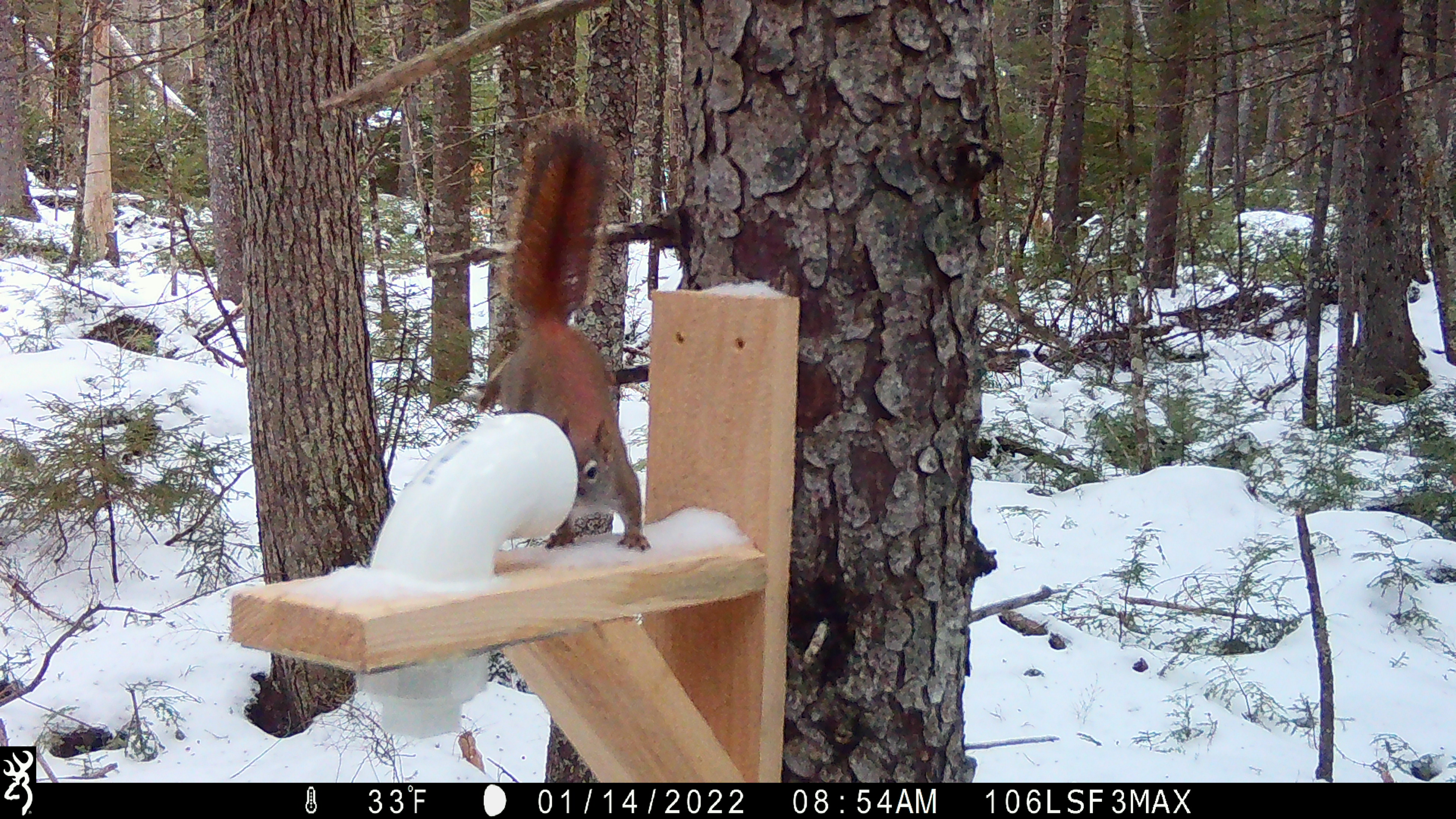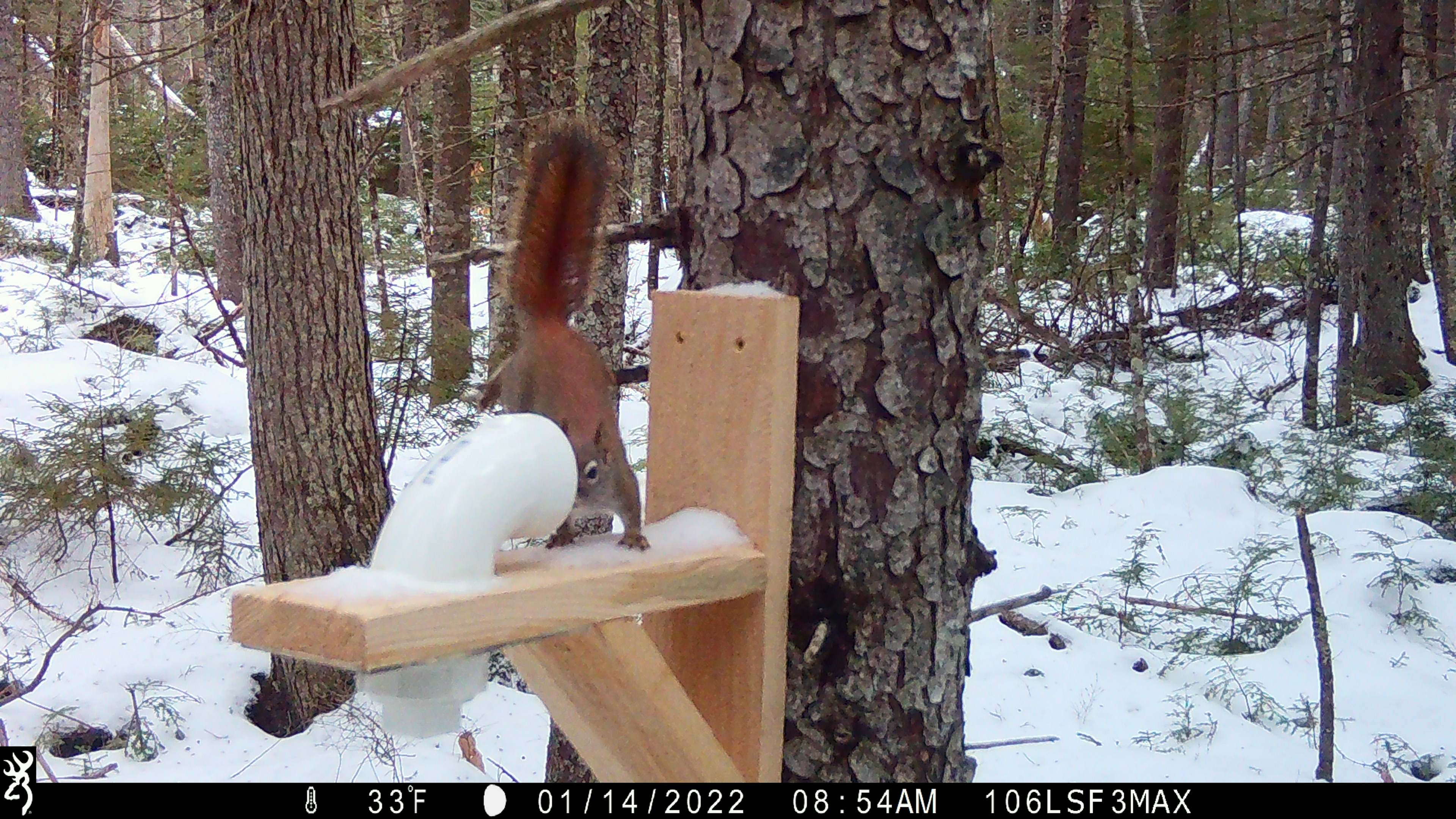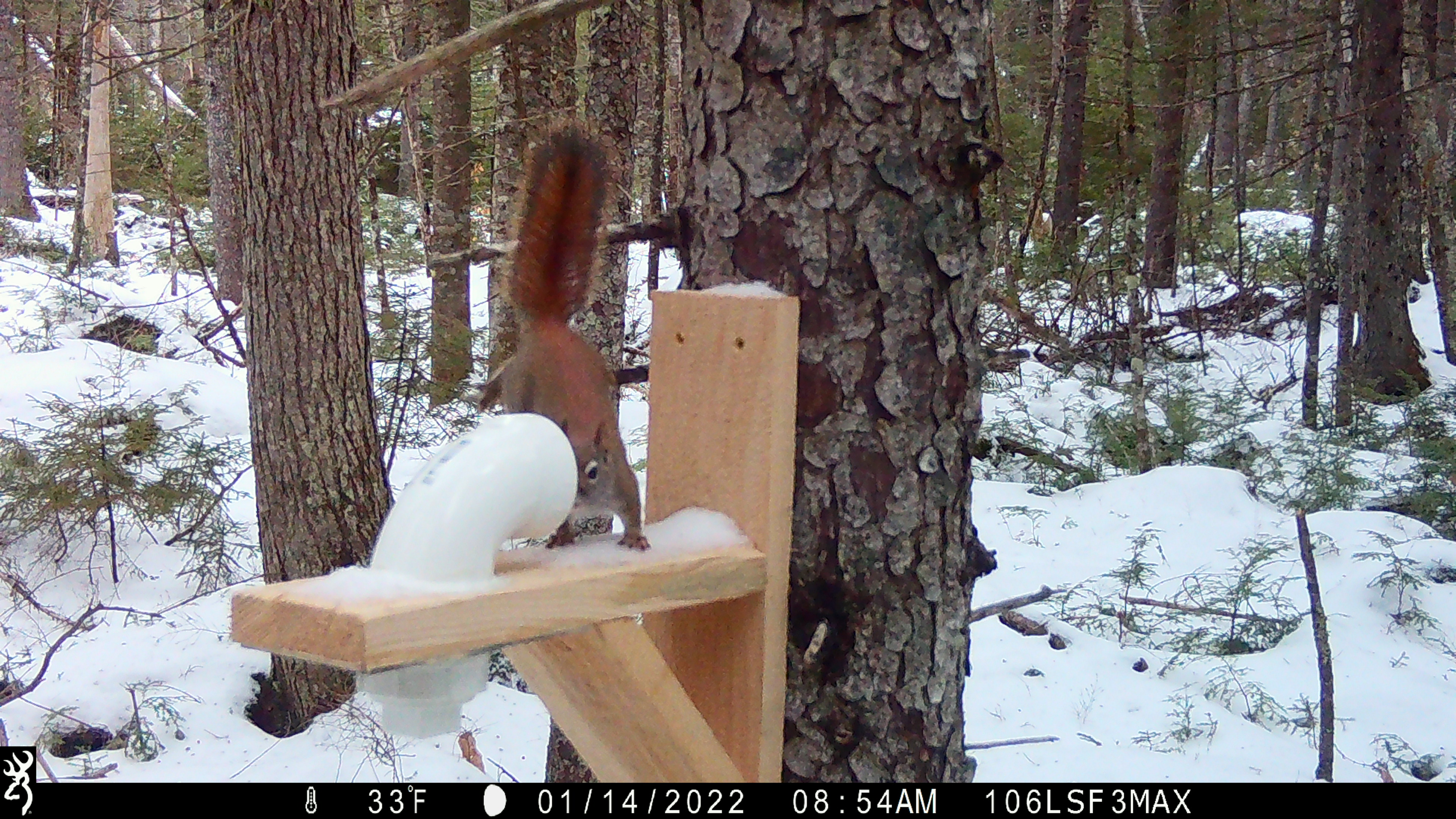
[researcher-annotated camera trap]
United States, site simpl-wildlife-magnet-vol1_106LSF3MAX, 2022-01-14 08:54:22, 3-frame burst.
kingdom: Animalia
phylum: Chordata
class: Mammalia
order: Rodentia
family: Sciuridae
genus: Tamiasciurus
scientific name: Tamiasciurus hudsonicus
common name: red squirrel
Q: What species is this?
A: Red squirrel (Tamiasciurus hudsonicus).